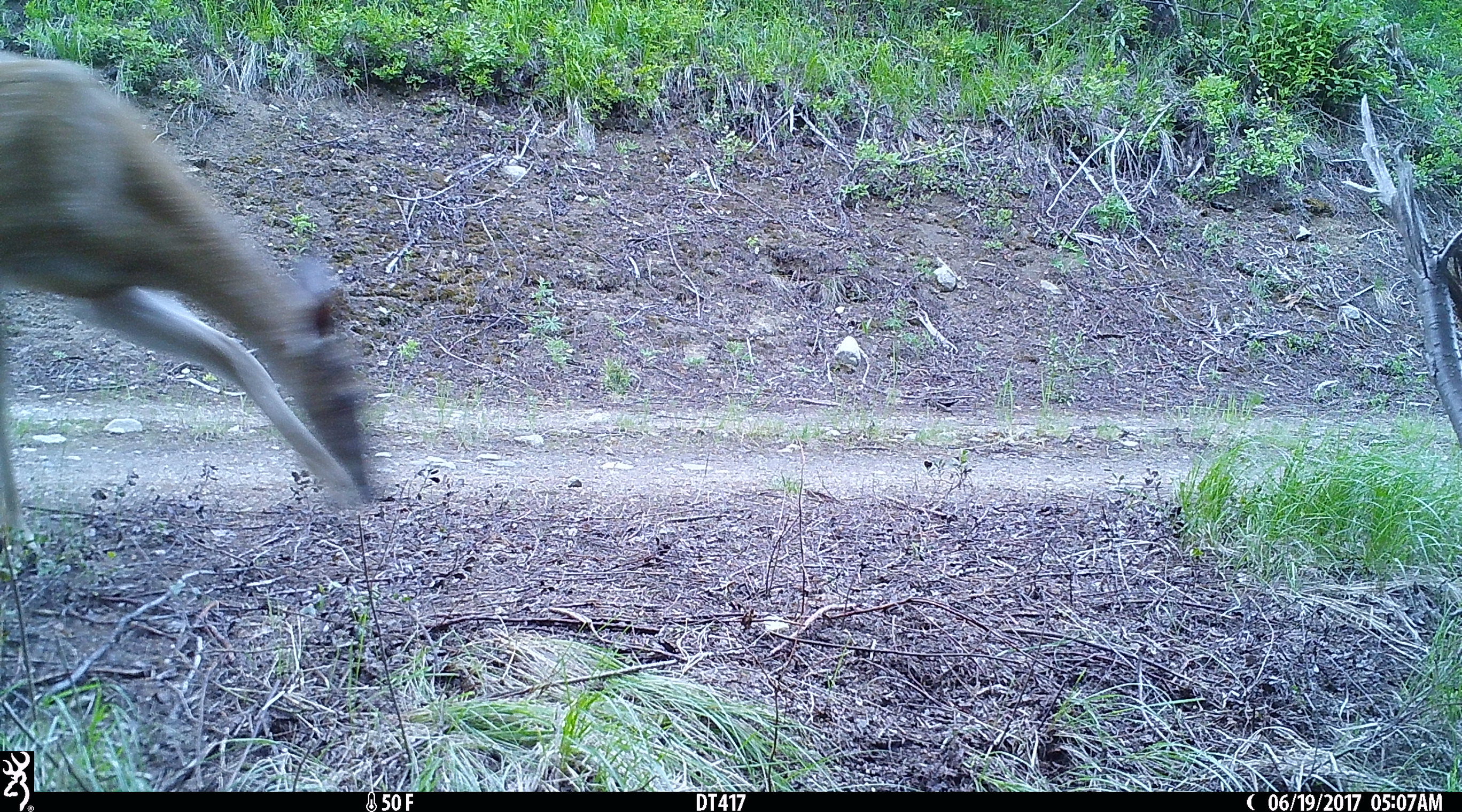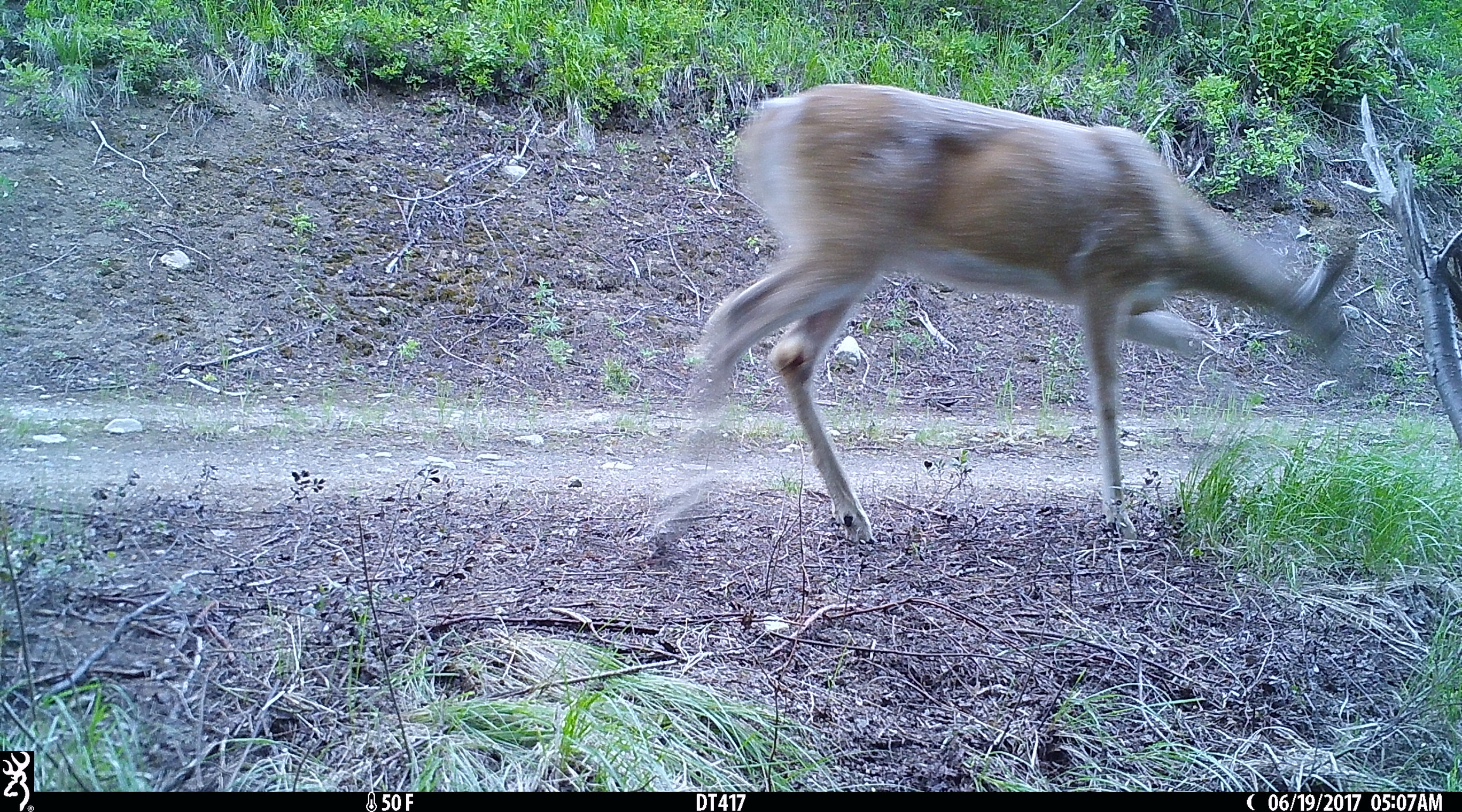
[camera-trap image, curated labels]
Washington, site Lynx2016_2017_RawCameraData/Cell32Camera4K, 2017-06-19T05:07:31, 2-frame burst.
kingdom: Animalia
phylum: Chordata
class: Mammalia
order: Artiodactyla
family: Cervidae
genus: Odocoileus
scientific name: Odocoileus virginianus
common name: white-tailed deer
Odocoileus virginianus (white-tailed deer). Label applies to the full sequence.